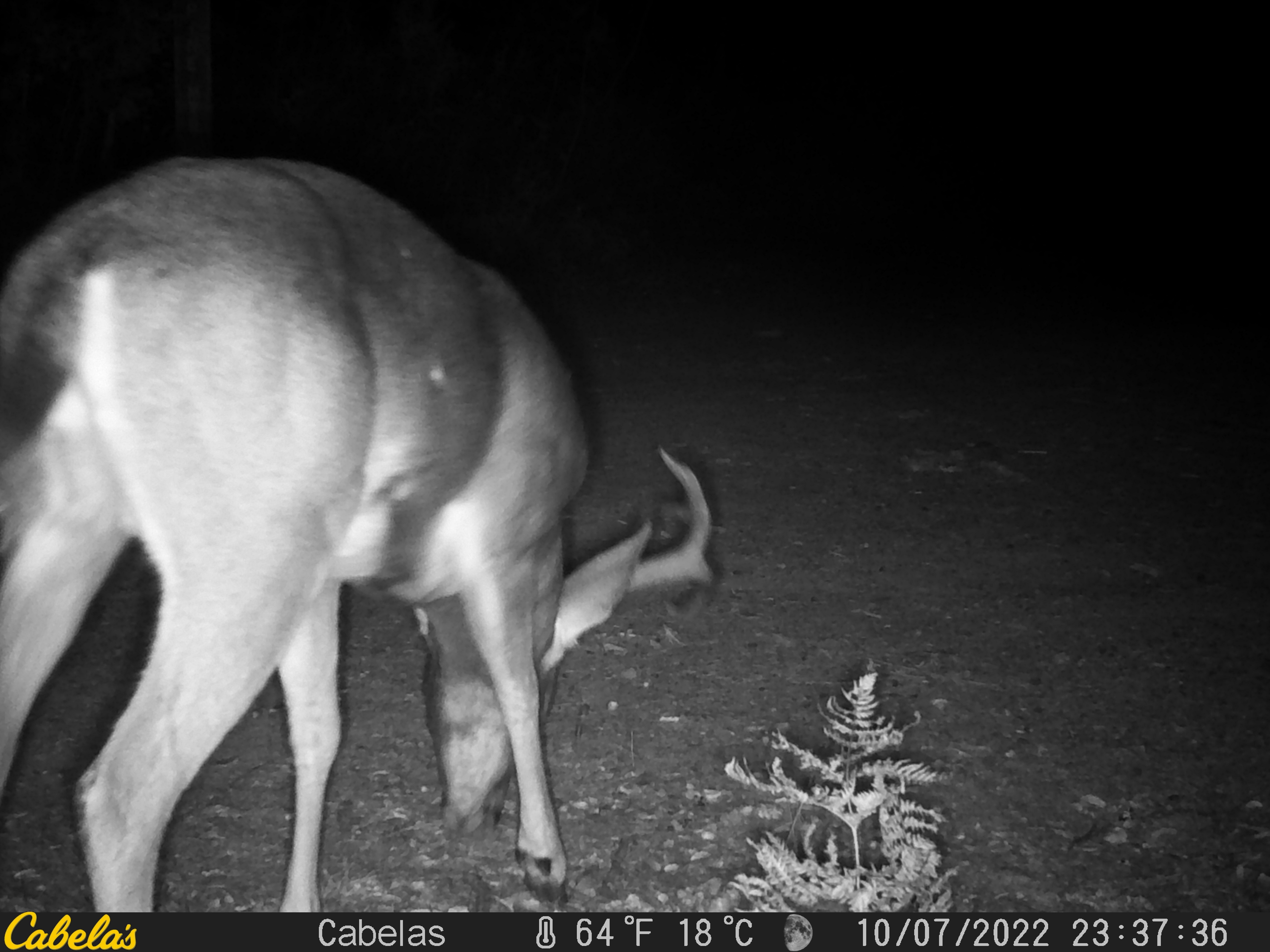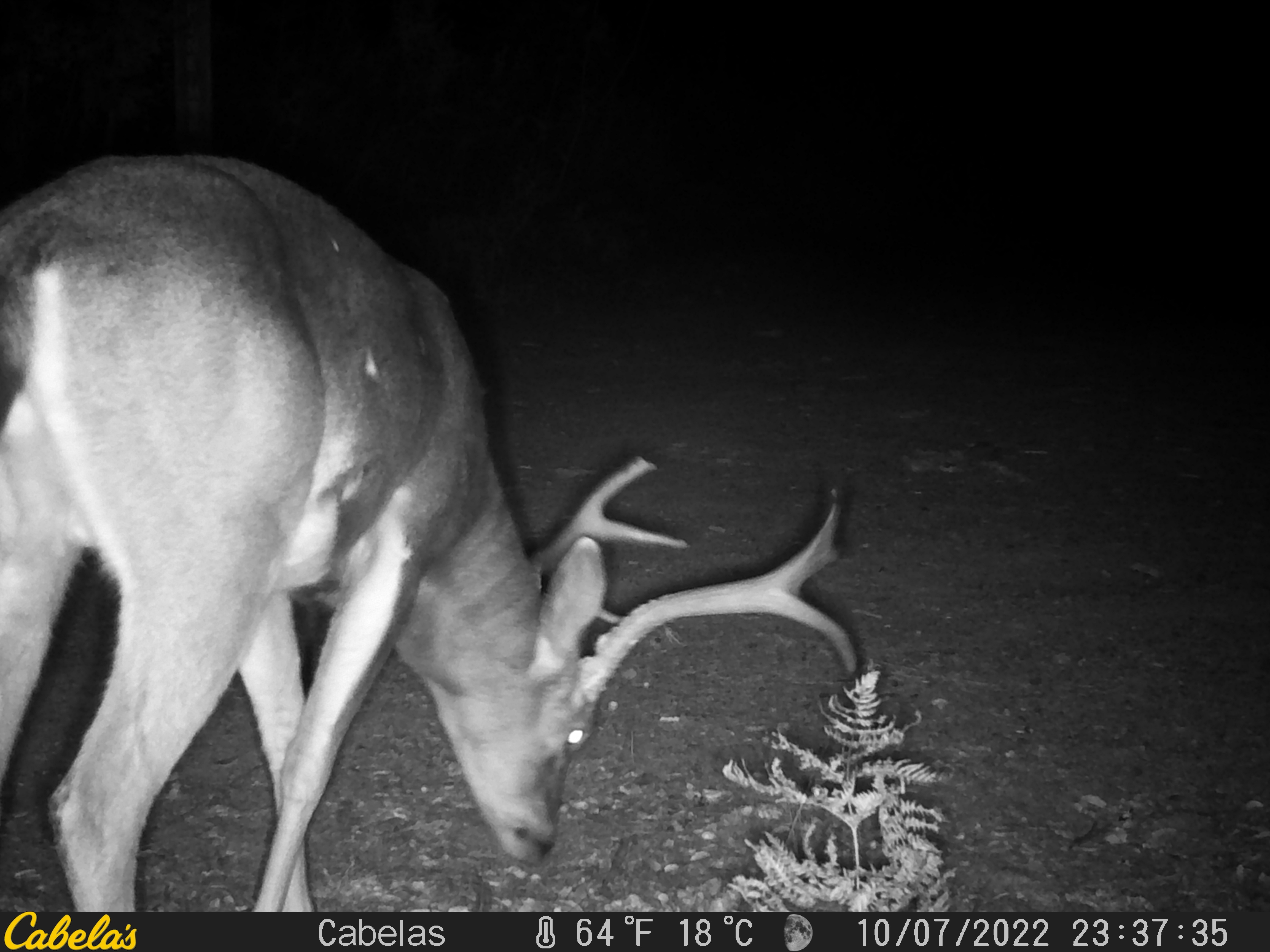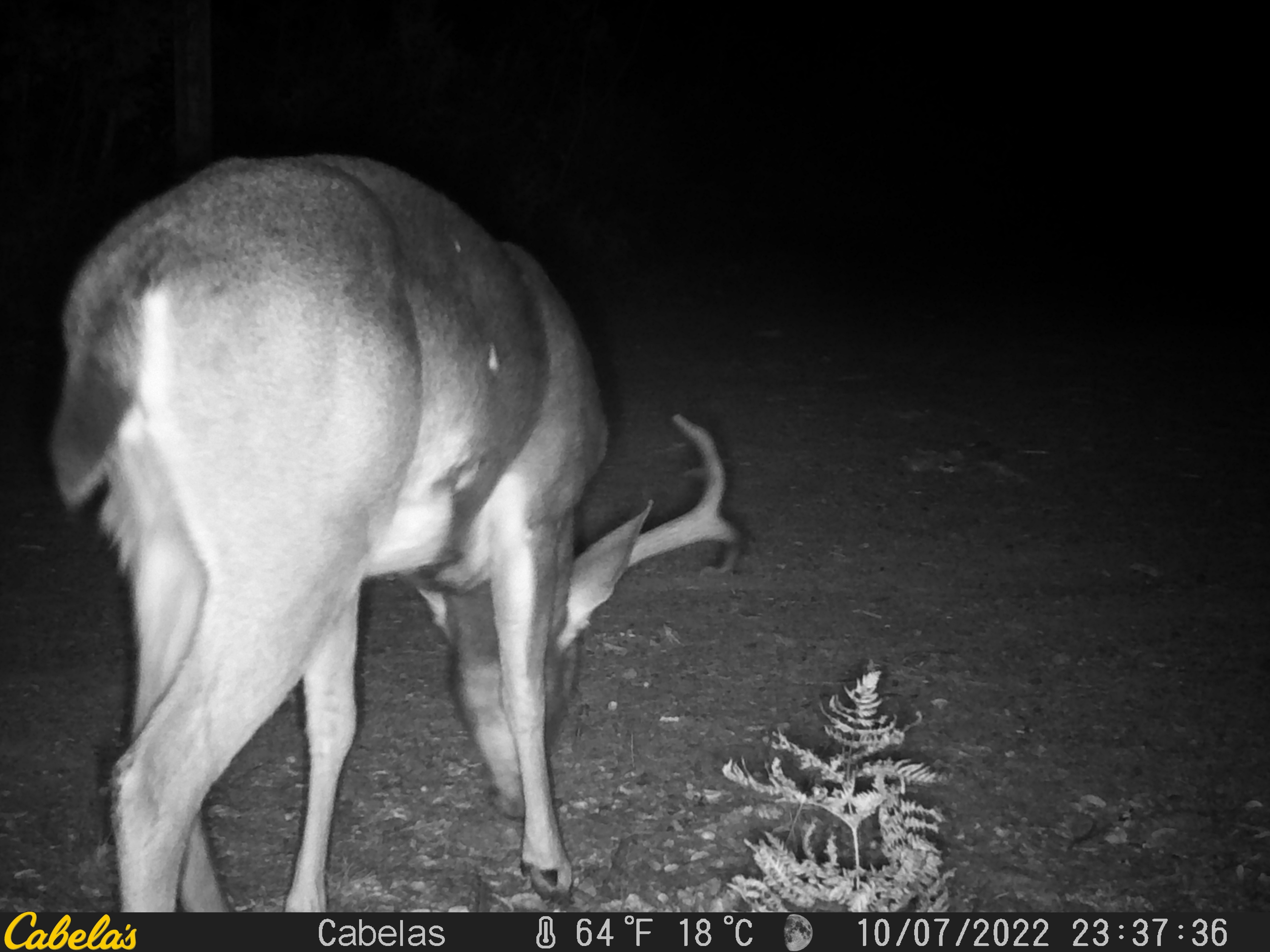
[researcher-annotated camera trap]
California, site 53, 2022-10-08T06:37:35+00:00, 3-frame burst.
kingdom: Animalia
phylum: Chordata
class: Mammalia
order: Artiodactyla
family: Cervidae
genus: Odocoileus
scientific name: Odocoileus hemionus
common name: mule deer